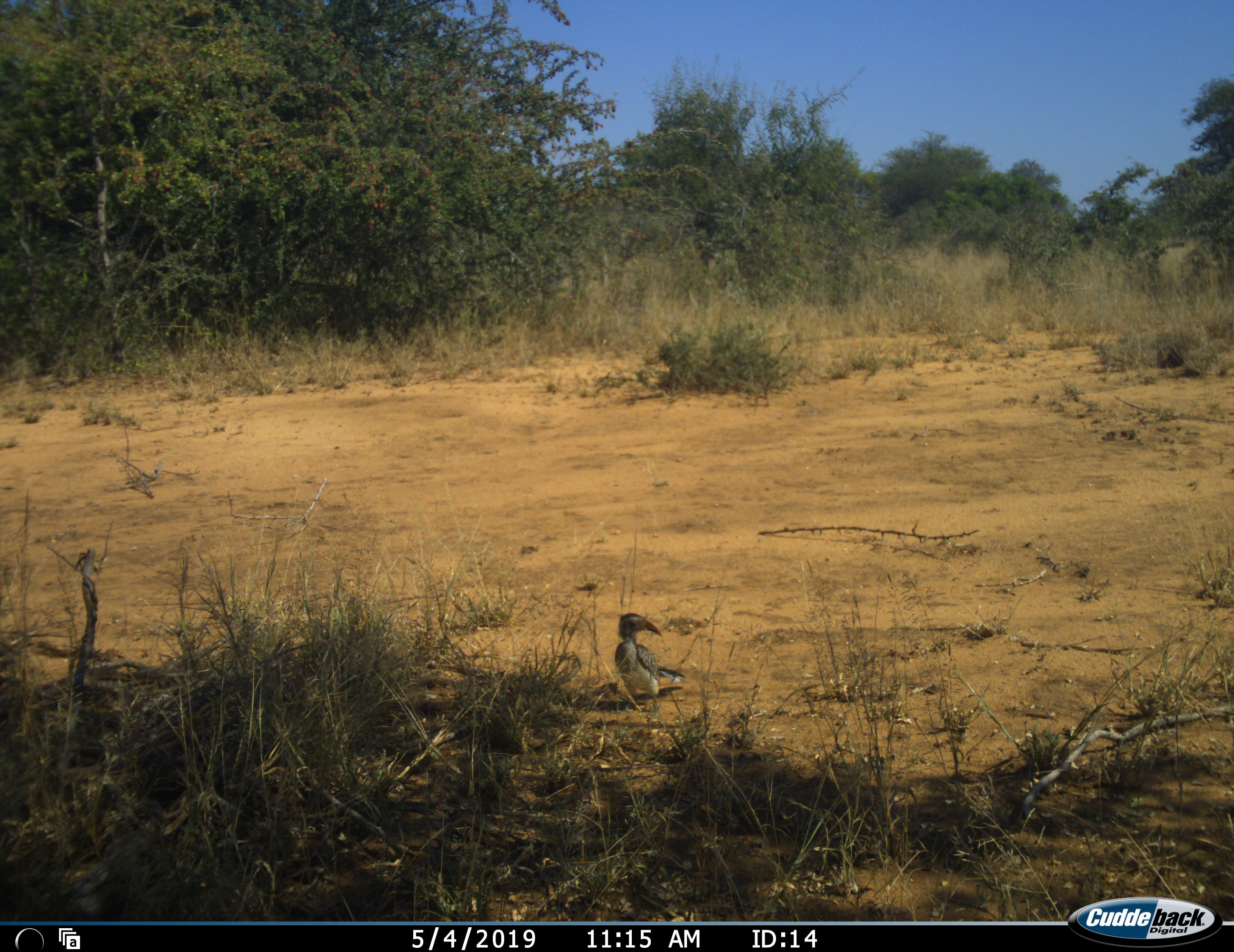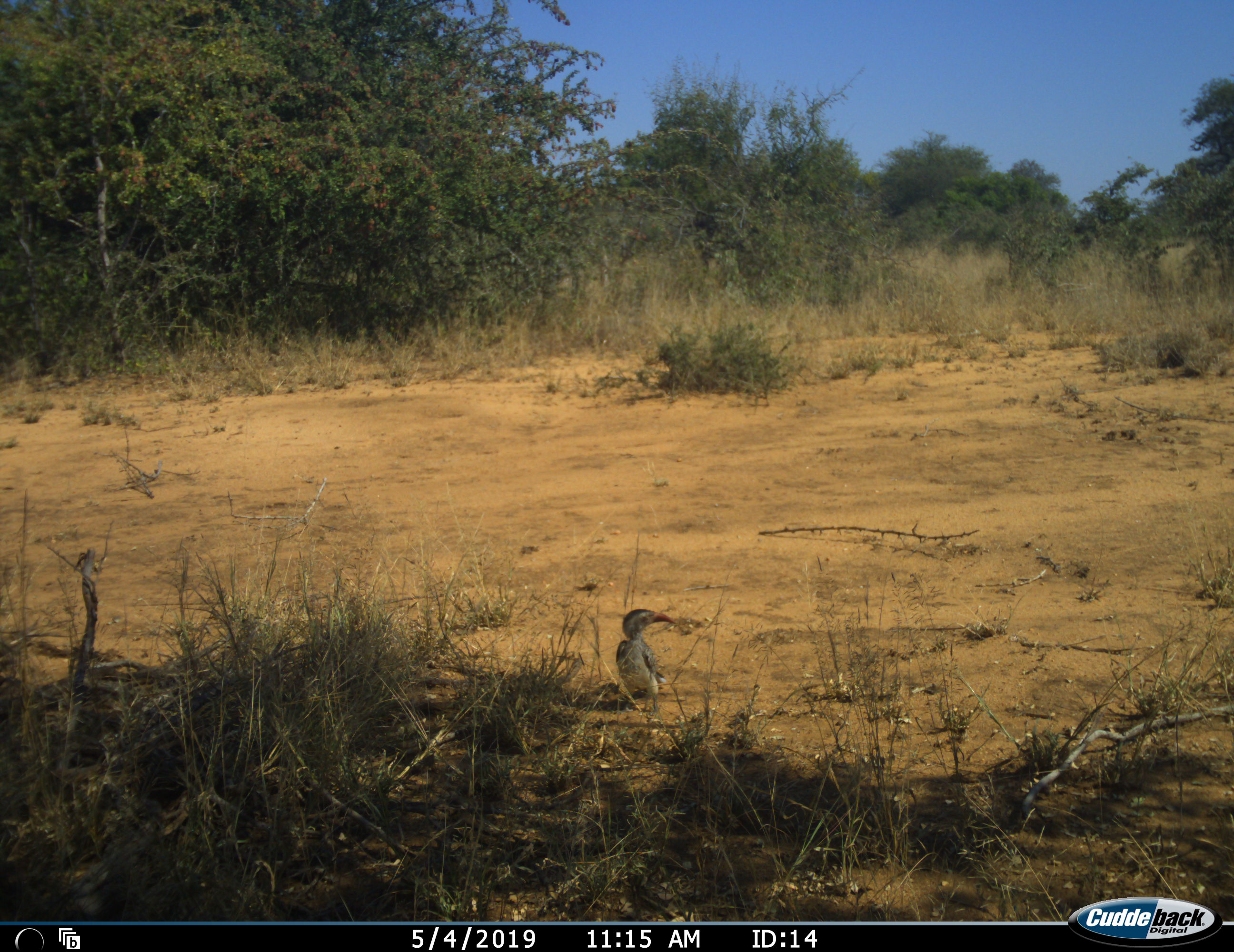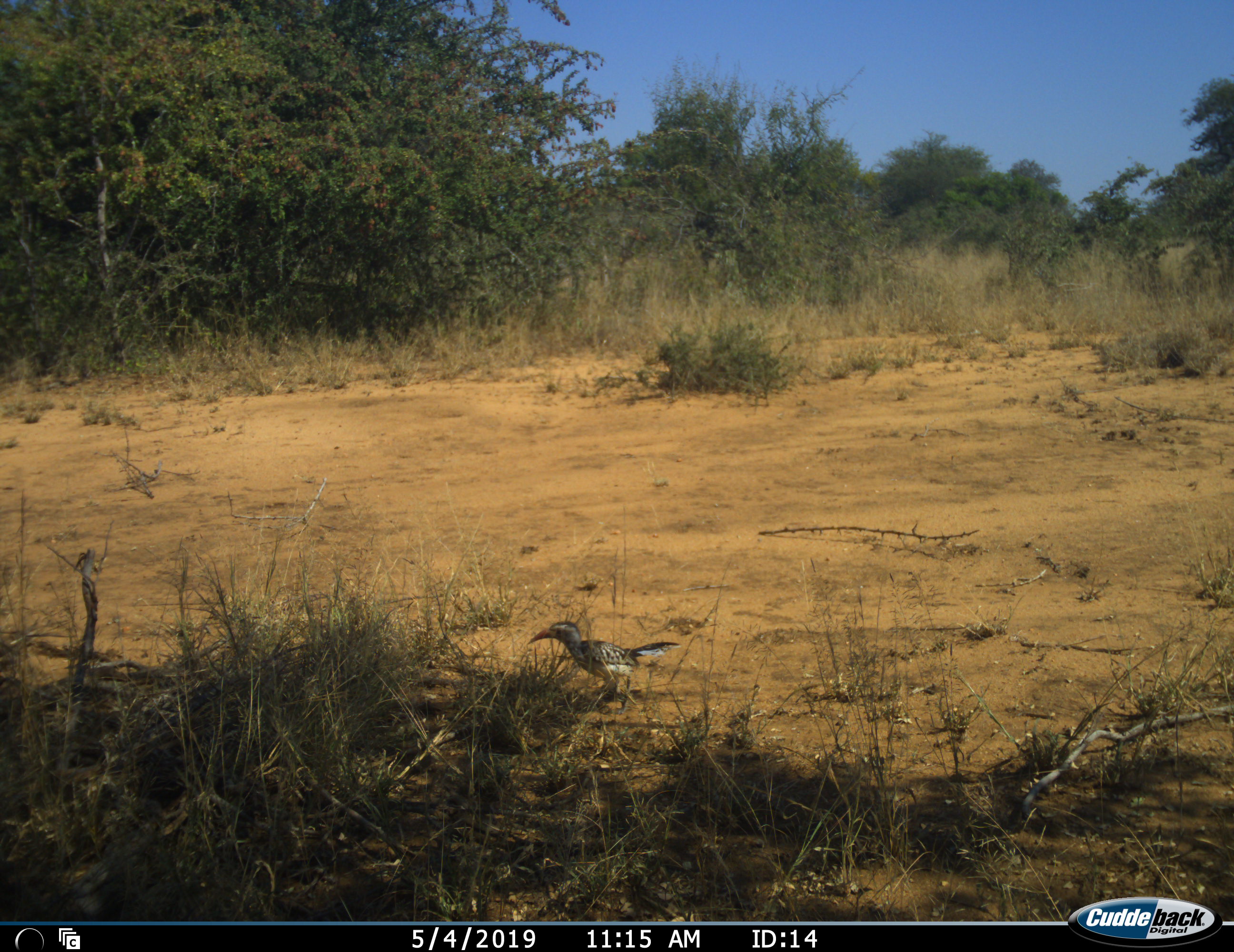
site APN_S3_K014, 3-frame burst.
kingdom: Animalia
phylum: Chordata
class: Aves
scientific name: Aves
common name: bird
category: birdother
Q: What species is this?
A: Birdother (bird) (Aves).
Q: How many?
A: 1.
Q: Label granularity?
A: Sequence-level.